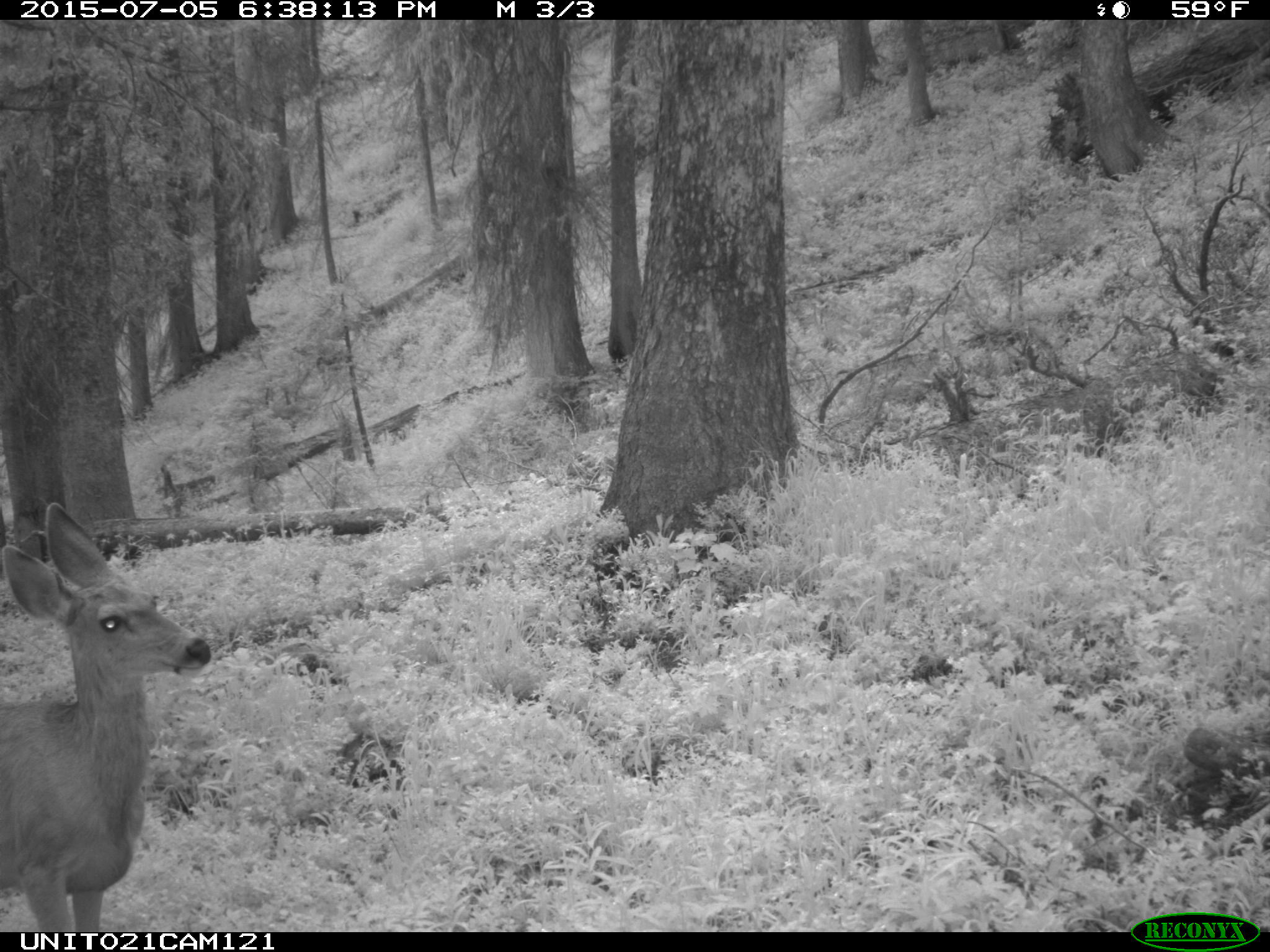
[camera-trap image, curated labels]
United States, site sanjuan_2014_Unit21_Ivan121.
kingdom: Animalia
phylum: Chordata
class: Mammalia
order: Artiodactyla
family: Cervidae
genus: Odocoileus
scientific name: Odocoileus hemionus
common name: mule deer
Odocoileus hemionus (mule deer).